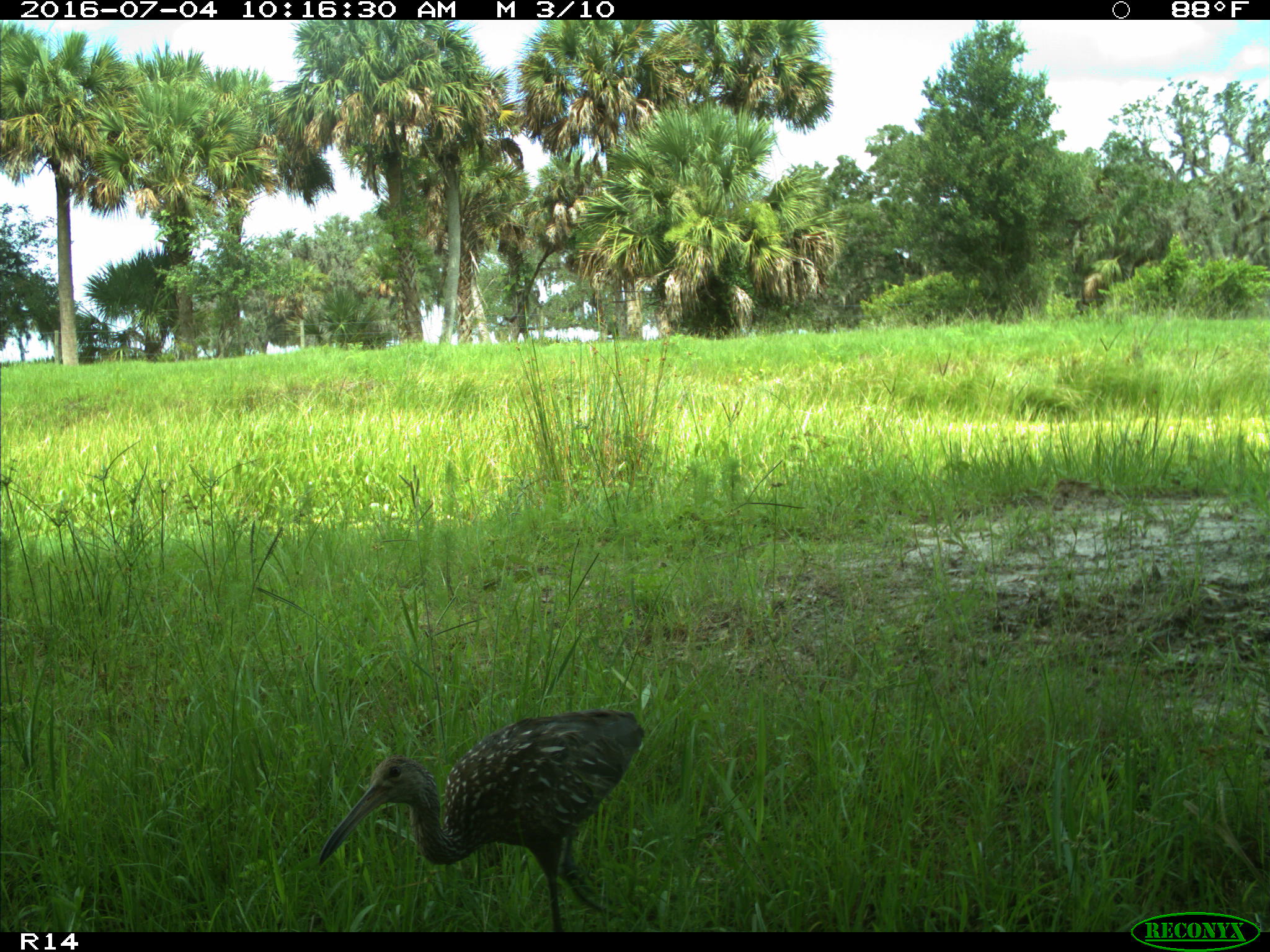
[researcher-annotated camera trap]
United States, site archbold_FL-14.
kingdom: Animalia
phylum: Chordata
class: Aves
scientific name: Aves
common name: birds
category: unidentified bird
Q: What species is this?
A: Unidentified bird (birds) (Aves).